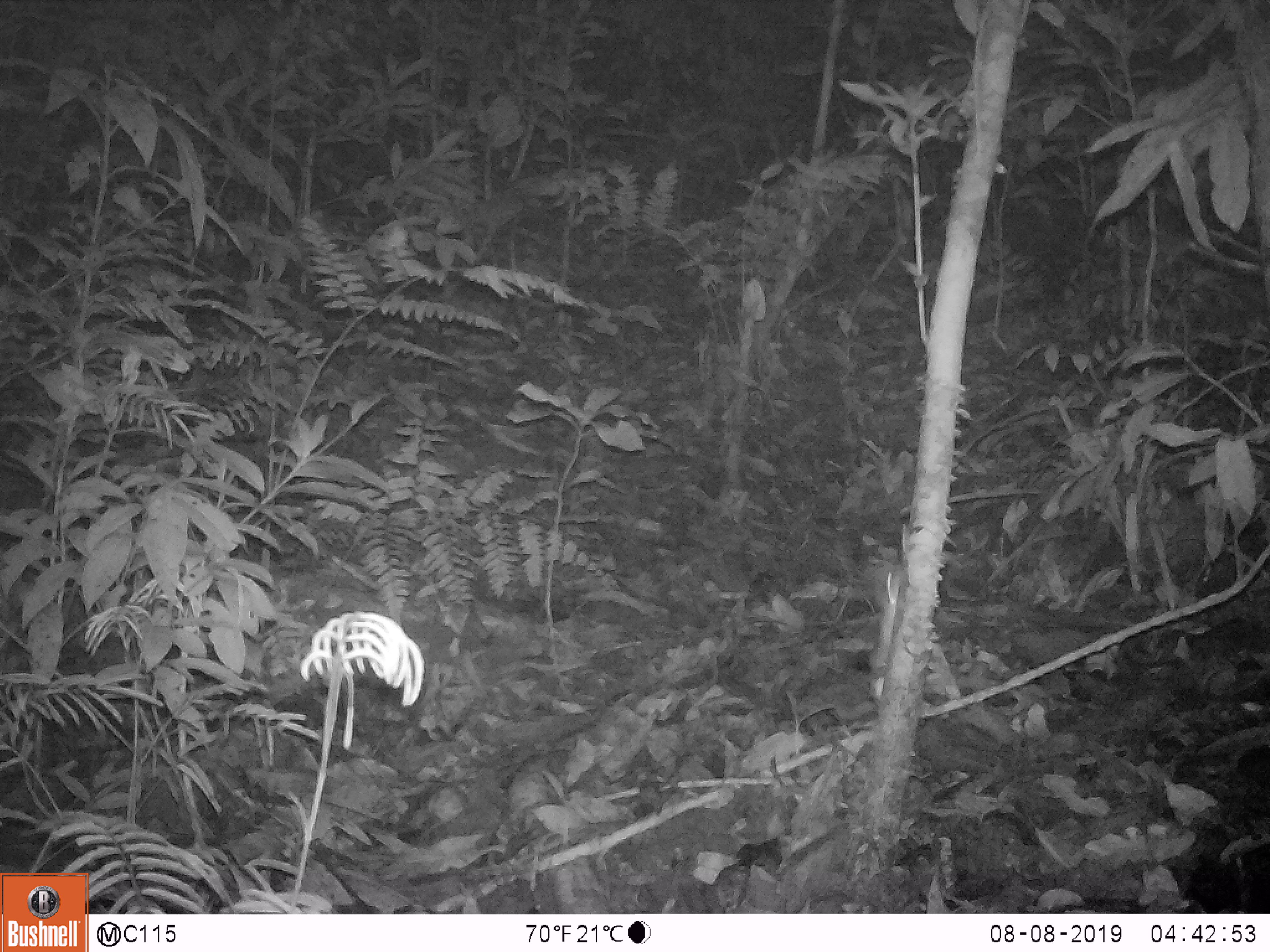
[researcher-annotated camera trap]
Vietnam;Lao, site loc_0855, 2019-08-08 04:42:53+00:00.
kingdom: Animalia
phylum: Chordata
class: Mammalia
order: Rodentia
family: Muridae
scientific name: Muridae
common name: old-world mice and rats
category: unidentified murid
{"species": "unidentified murid (old-world mice and rats) (Muridae)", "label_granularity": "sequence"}